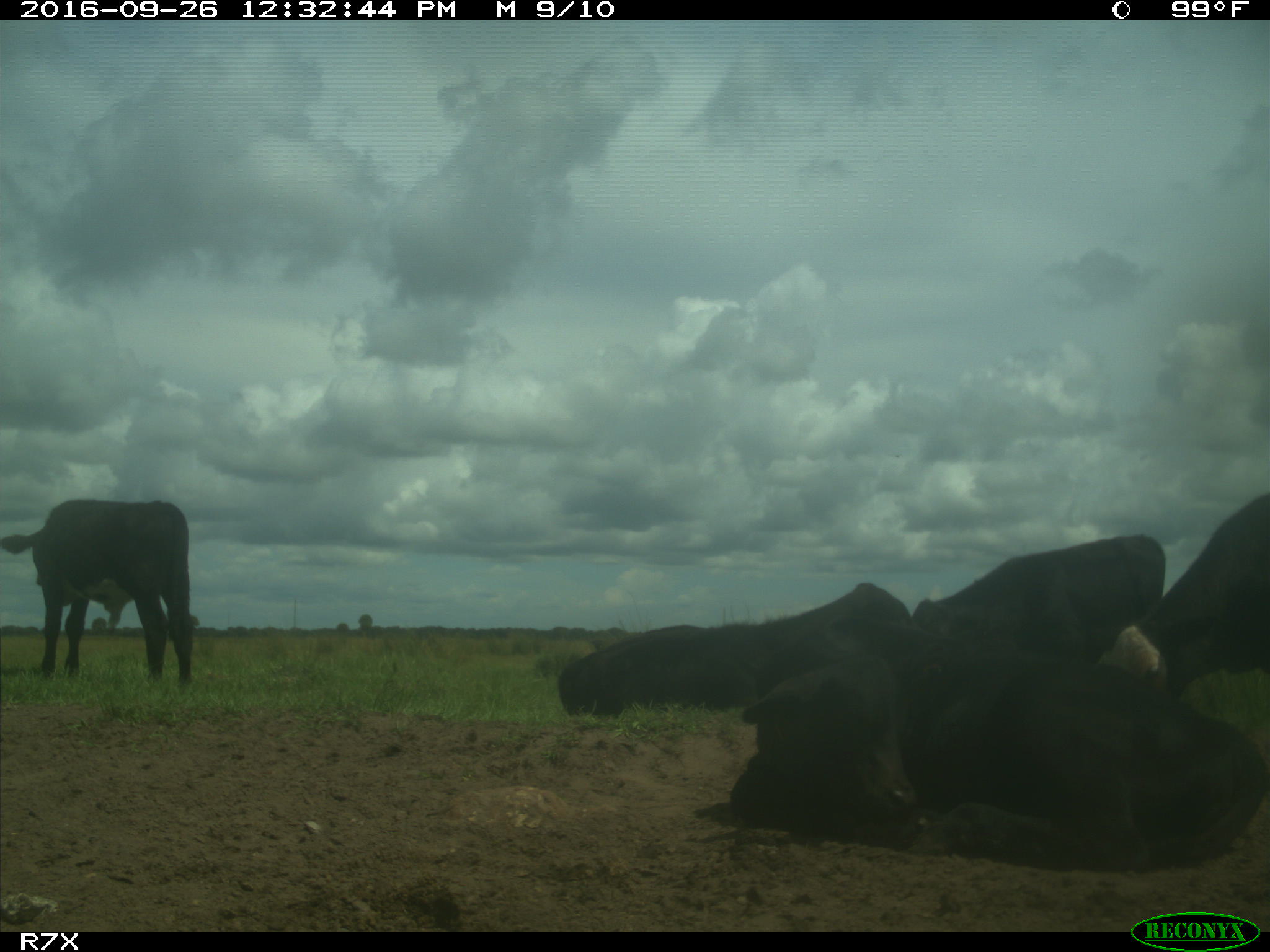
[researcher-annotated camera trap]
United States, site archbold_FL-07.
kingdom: Animalia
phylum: Chordata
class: Mammalia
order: Artiodactyla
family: Bovidae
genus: Bos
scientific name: Bos taurus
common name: domestic cow